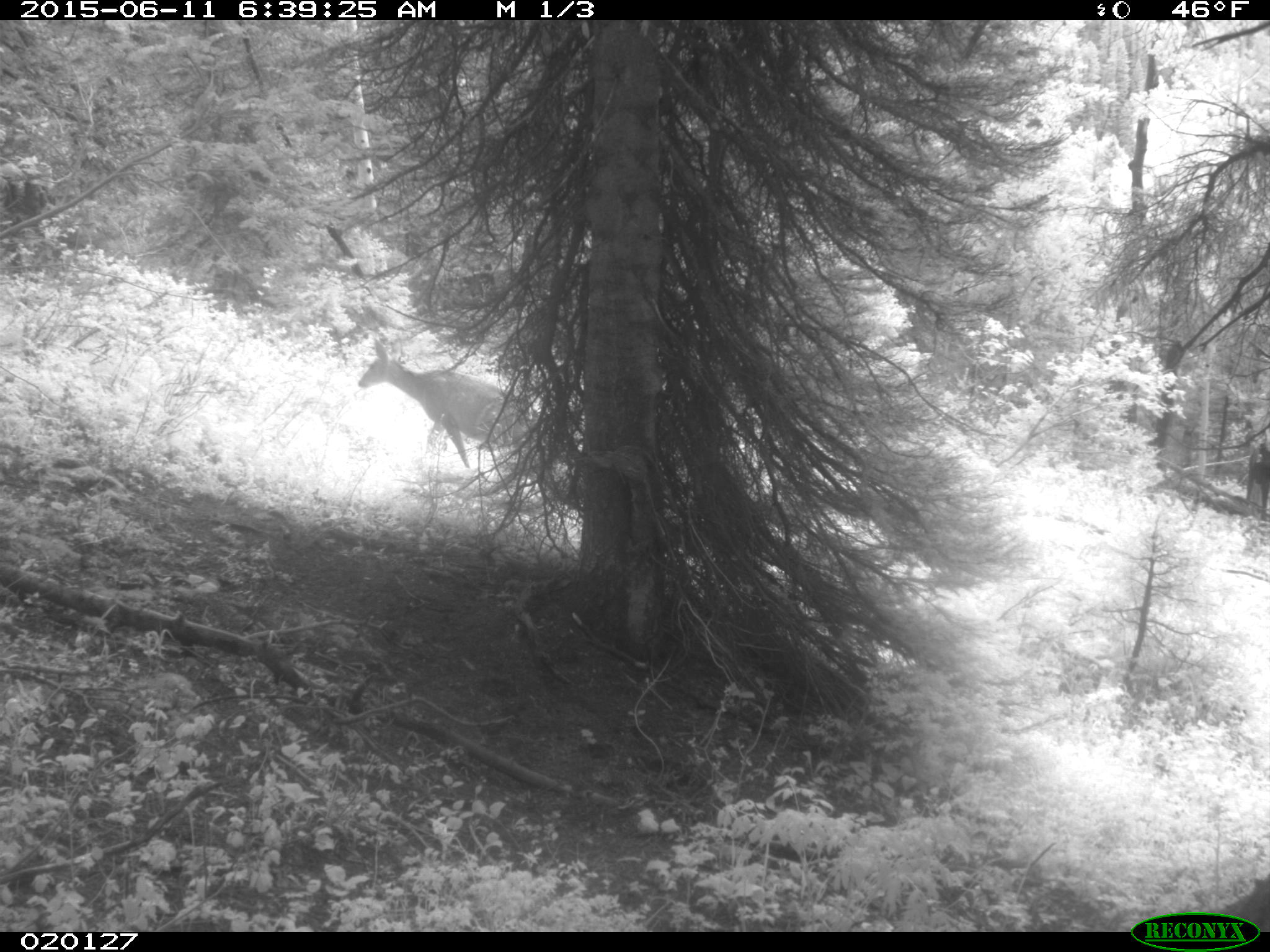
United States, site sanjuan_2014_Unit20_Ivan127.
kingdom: Animalia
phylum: Chordata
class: Mammalia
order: Artiodactyla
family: Cervidae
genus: Odocoileus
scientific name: Odocoileus hemionus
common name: mule deer